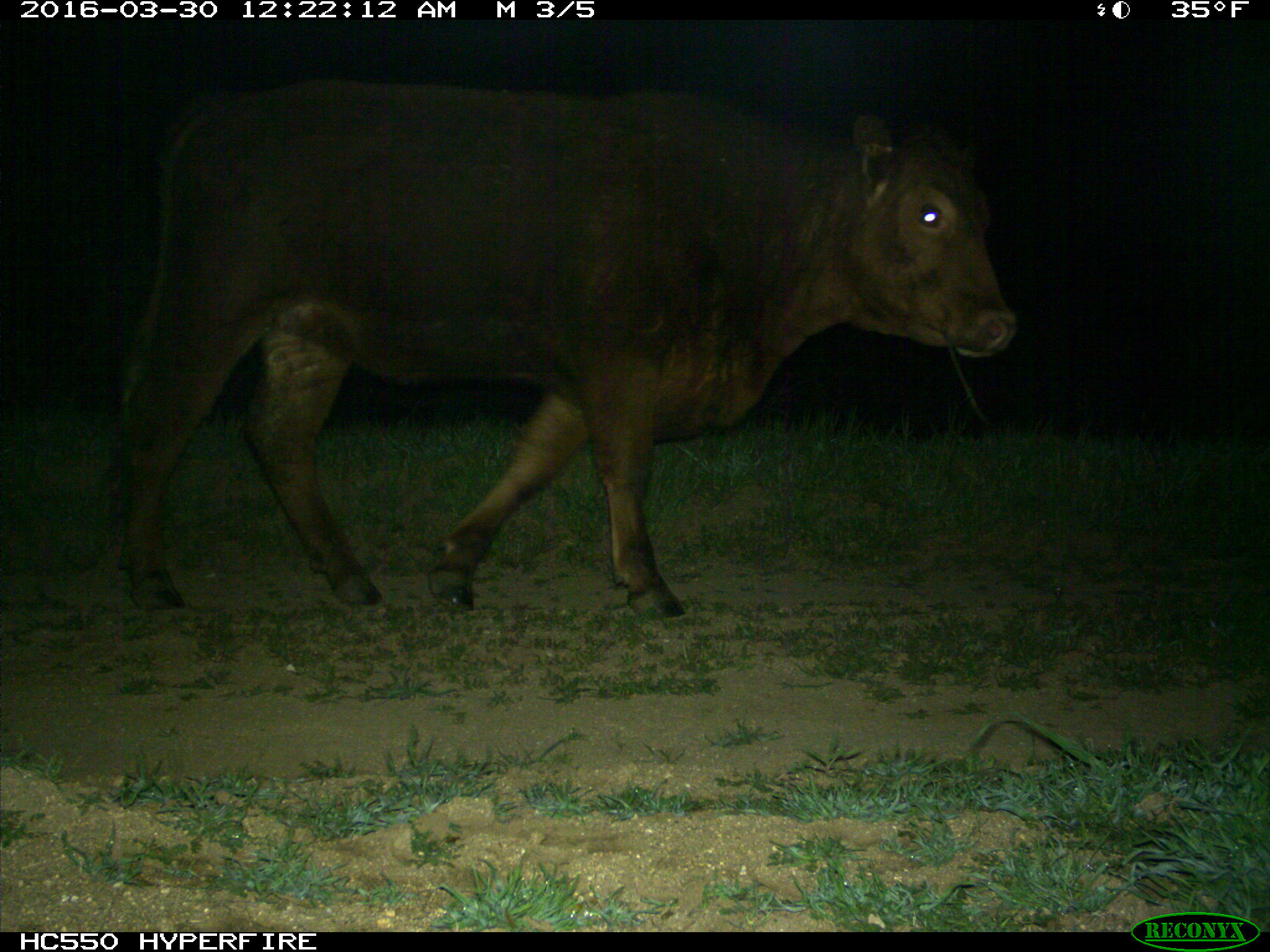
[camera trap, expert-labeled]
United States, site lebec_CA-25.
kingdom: Animalia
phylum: Chordata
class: Mammalia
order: Artiodactyla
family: Bovidae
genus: Bos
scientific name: Bos taurus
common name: domestic cow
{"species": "Bos taurus (domestic cow)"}